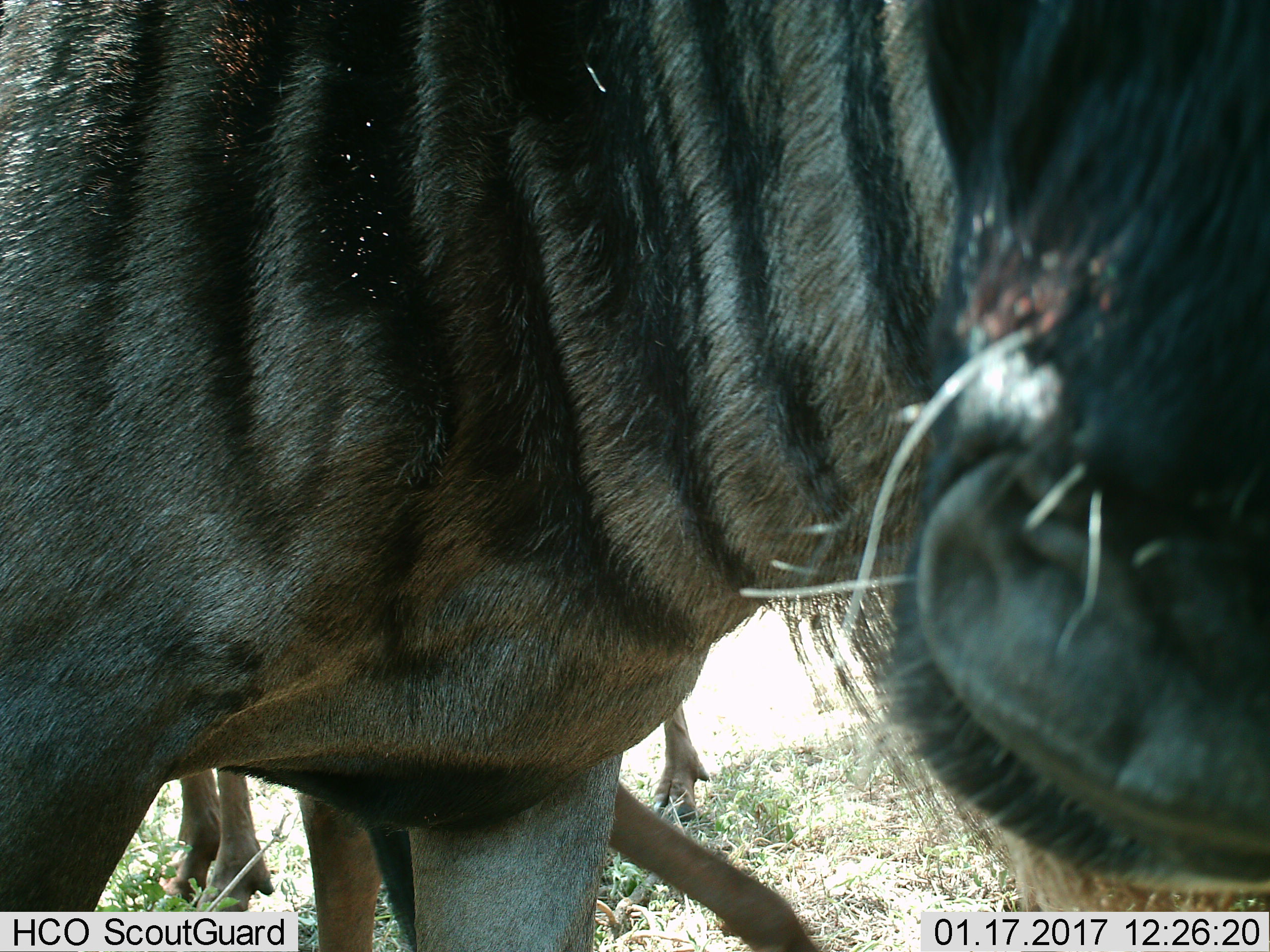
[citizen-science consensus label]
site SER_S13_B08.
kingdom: Animalia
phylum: Chordata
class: Mammalia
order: Artiodactyla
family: Bovidae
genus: Connochaetes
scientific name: Connochaetes taurinus taurinus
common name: blue wildebeest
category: wildebeestblue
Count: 3.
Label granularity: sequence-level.